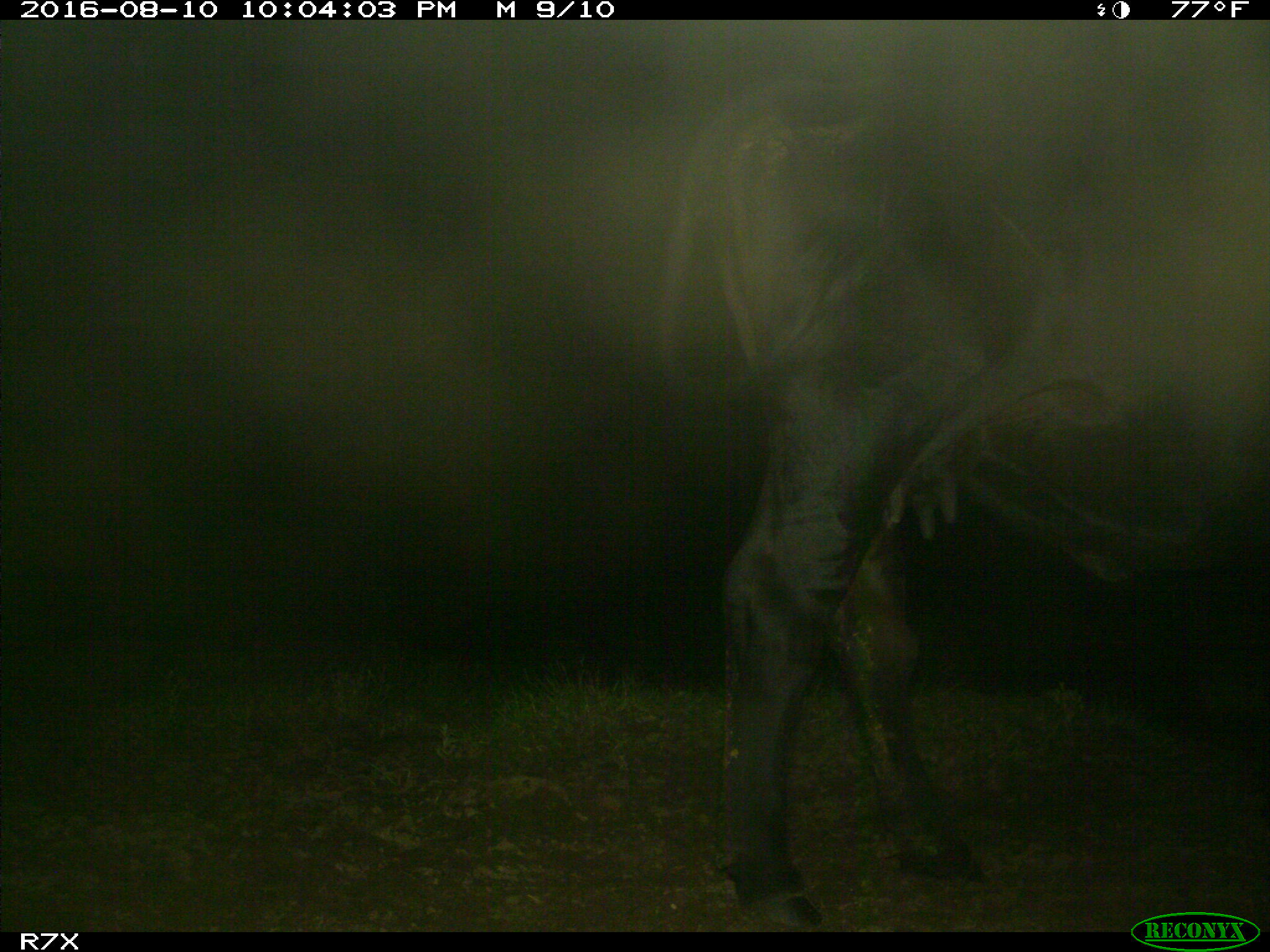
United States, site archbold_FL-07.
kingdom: Animalia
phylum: Chordata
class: Mammalia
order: Artiodactyla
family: Bovidae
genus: Bos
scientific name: Bos taurus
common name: domestic cow